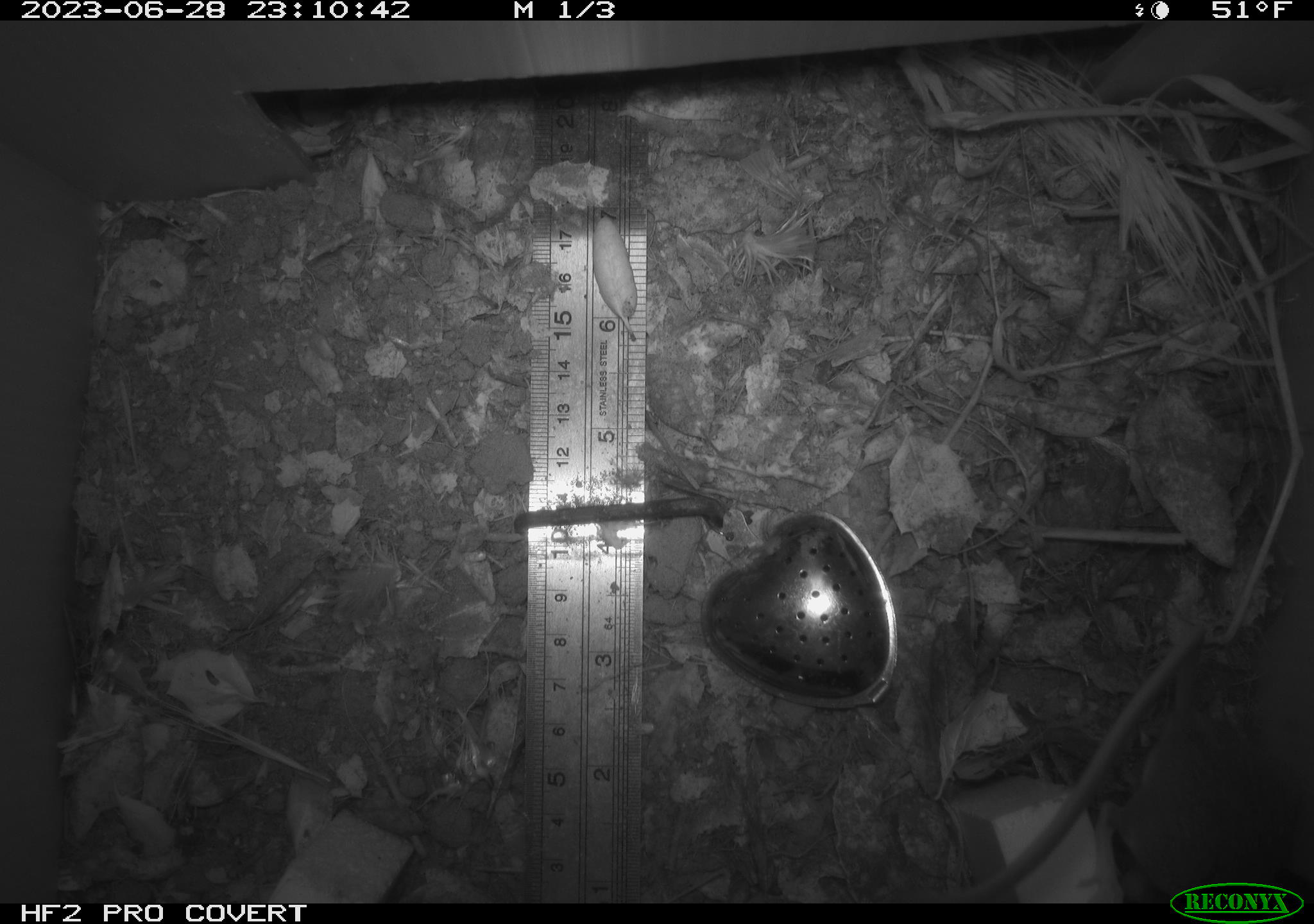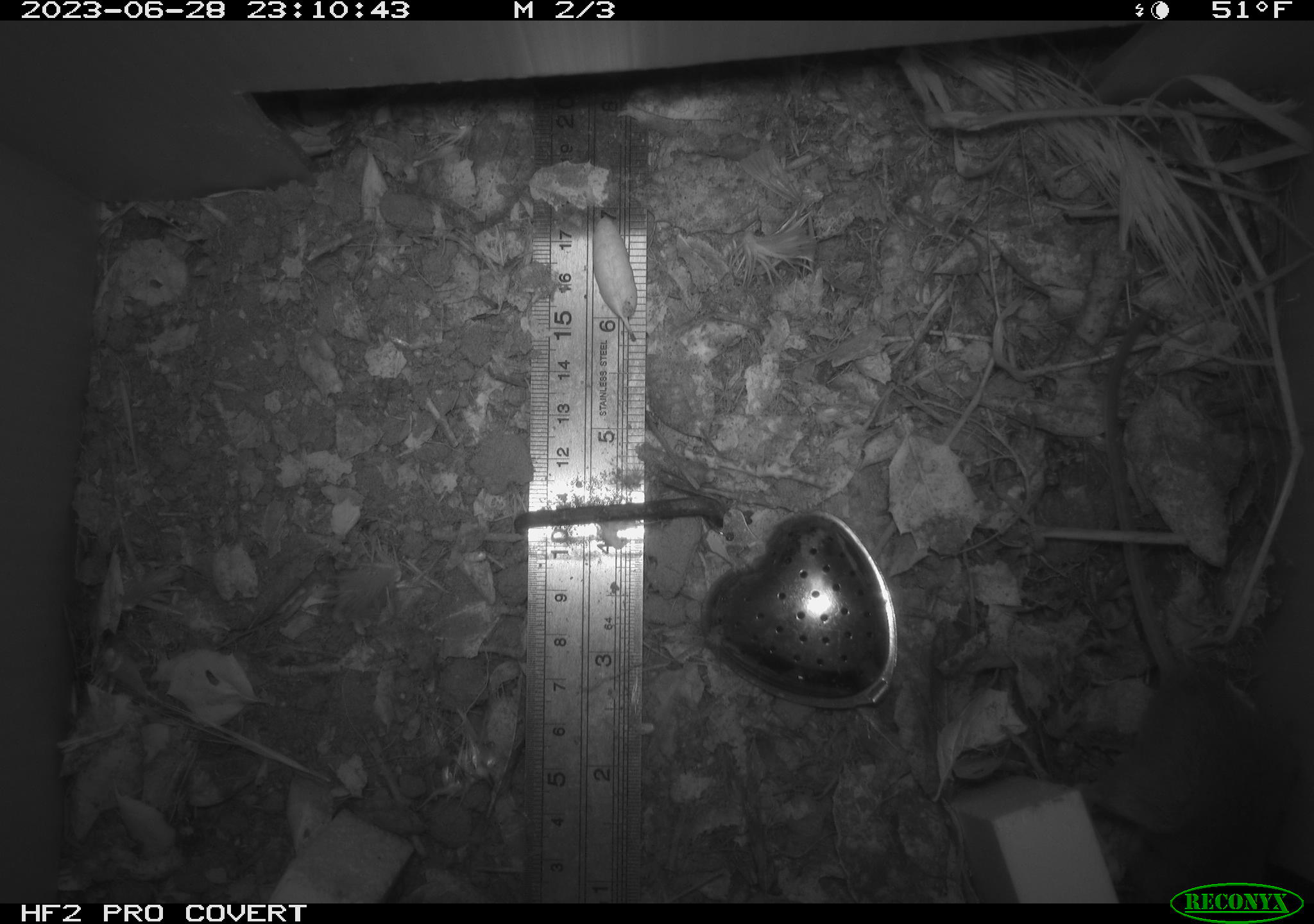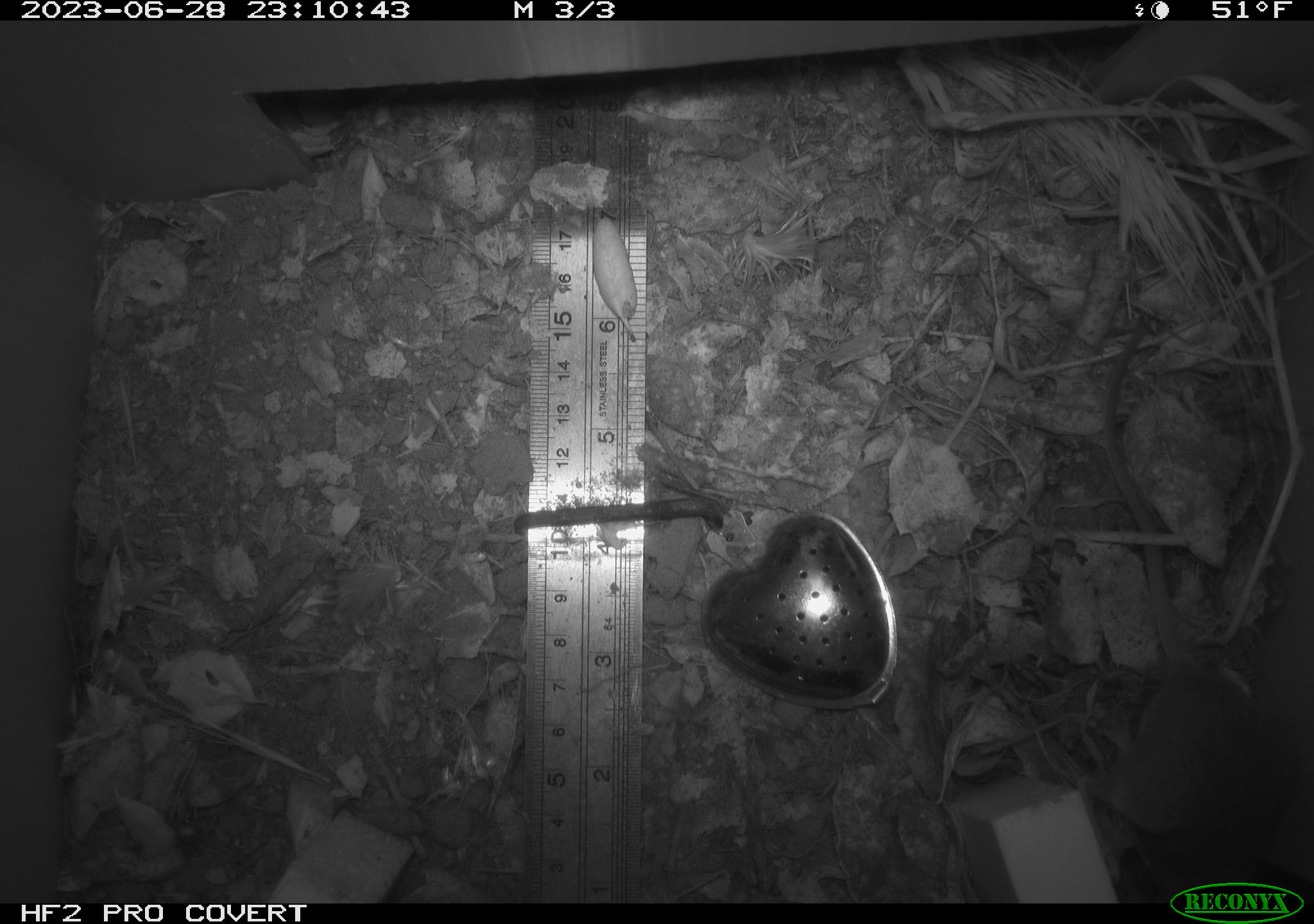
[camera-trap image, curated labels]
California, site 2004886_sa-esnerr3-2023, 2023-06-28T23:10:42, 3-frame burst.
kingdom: Animalia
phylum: Chordata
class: Mammalia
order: Rodentia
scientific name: Rodentia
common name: mouse species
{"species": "mouse species (Rodentia)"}